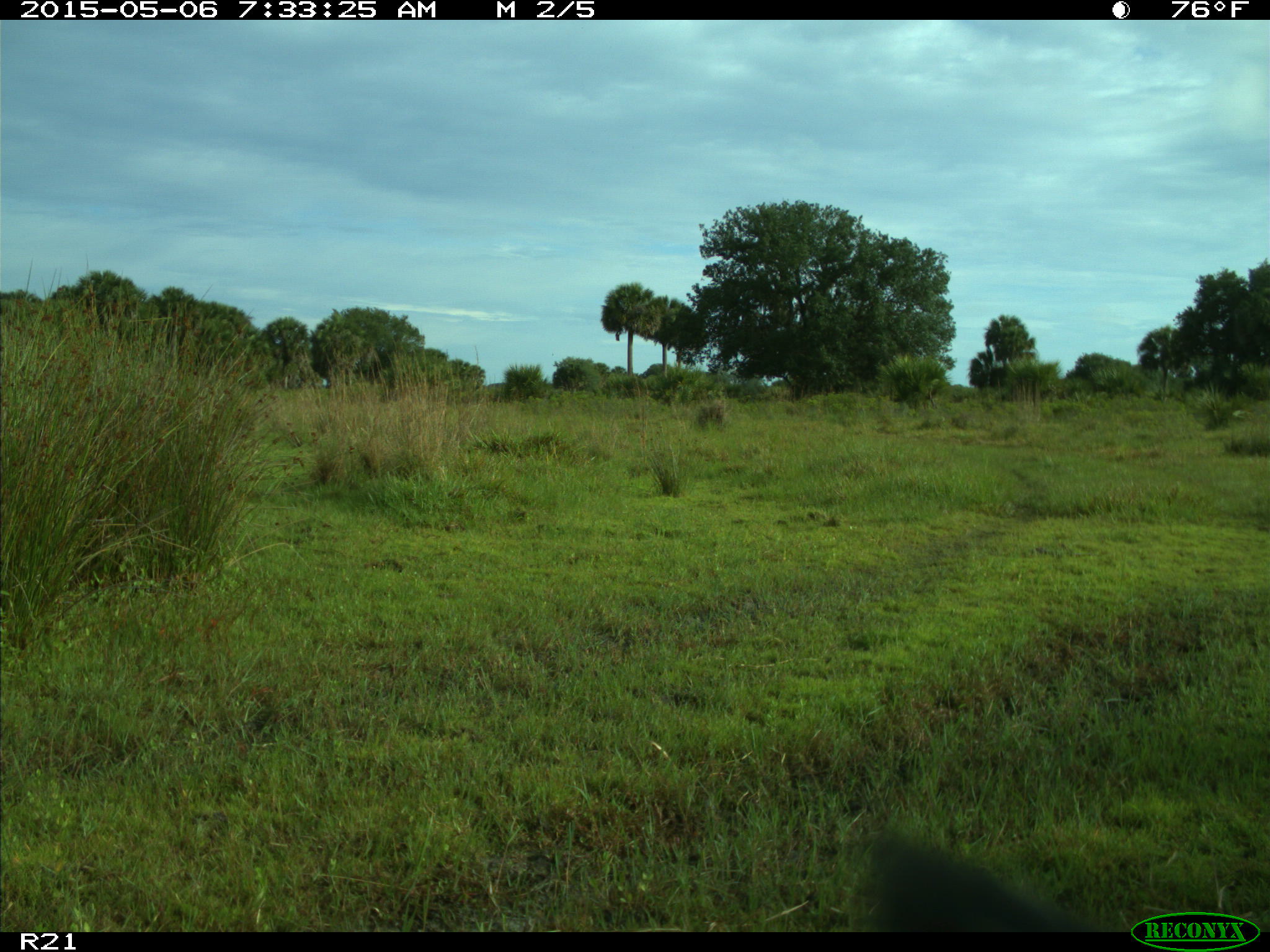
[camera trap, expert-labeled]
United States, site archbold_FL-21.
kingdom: Animalia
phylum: Chordata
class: Mammalia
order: Artiodactyla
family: Bovidae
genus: Bos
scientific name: Bos taurus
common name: domestic cow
Bos taurus (domestic cow).